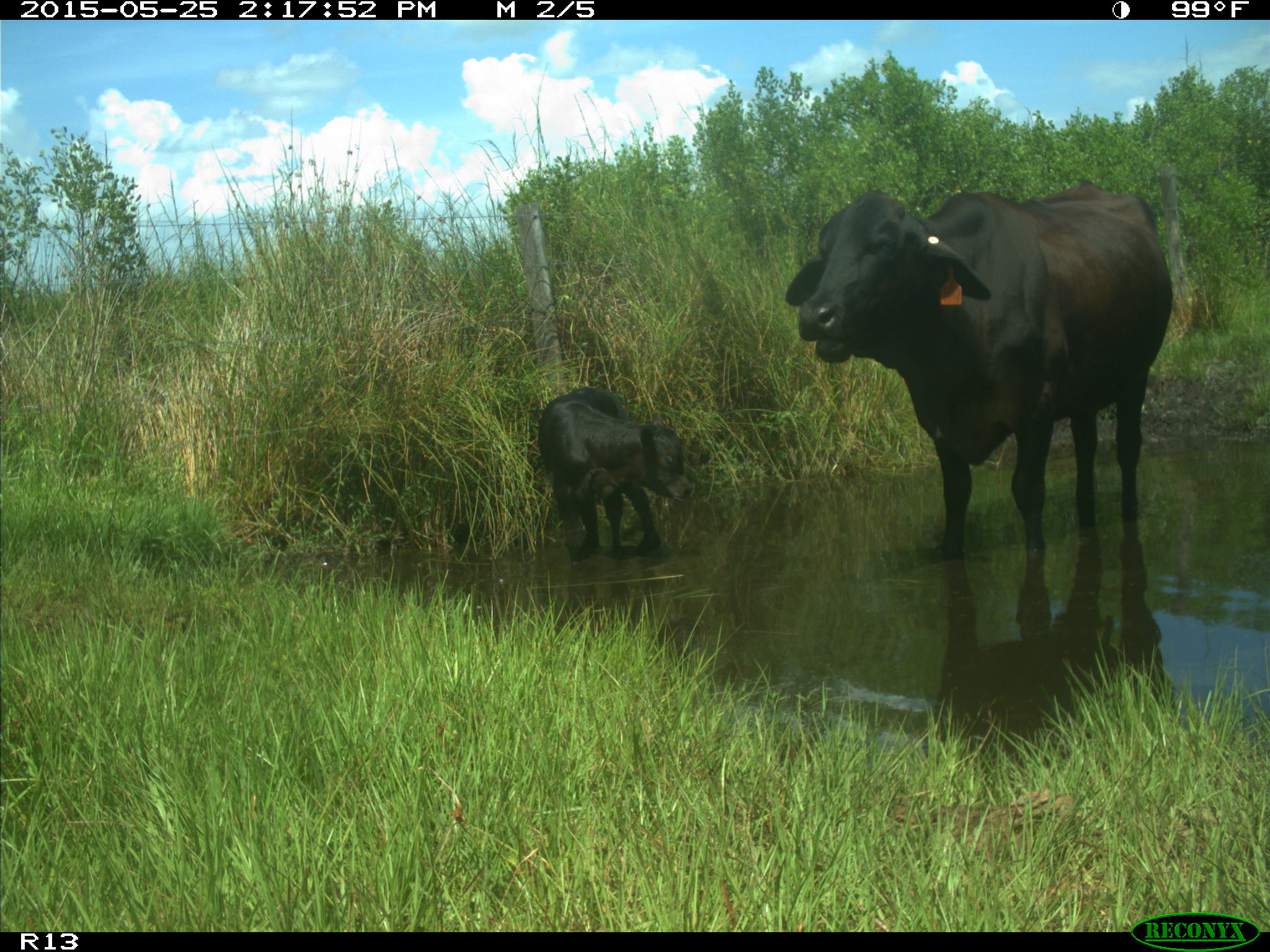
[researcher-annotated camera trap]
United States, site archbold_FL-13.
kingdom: Animalia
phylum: Chordata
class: Mammalia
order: Artiodactyla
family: Bovidae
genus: Bos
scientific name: Bos taurus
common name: domestic cow